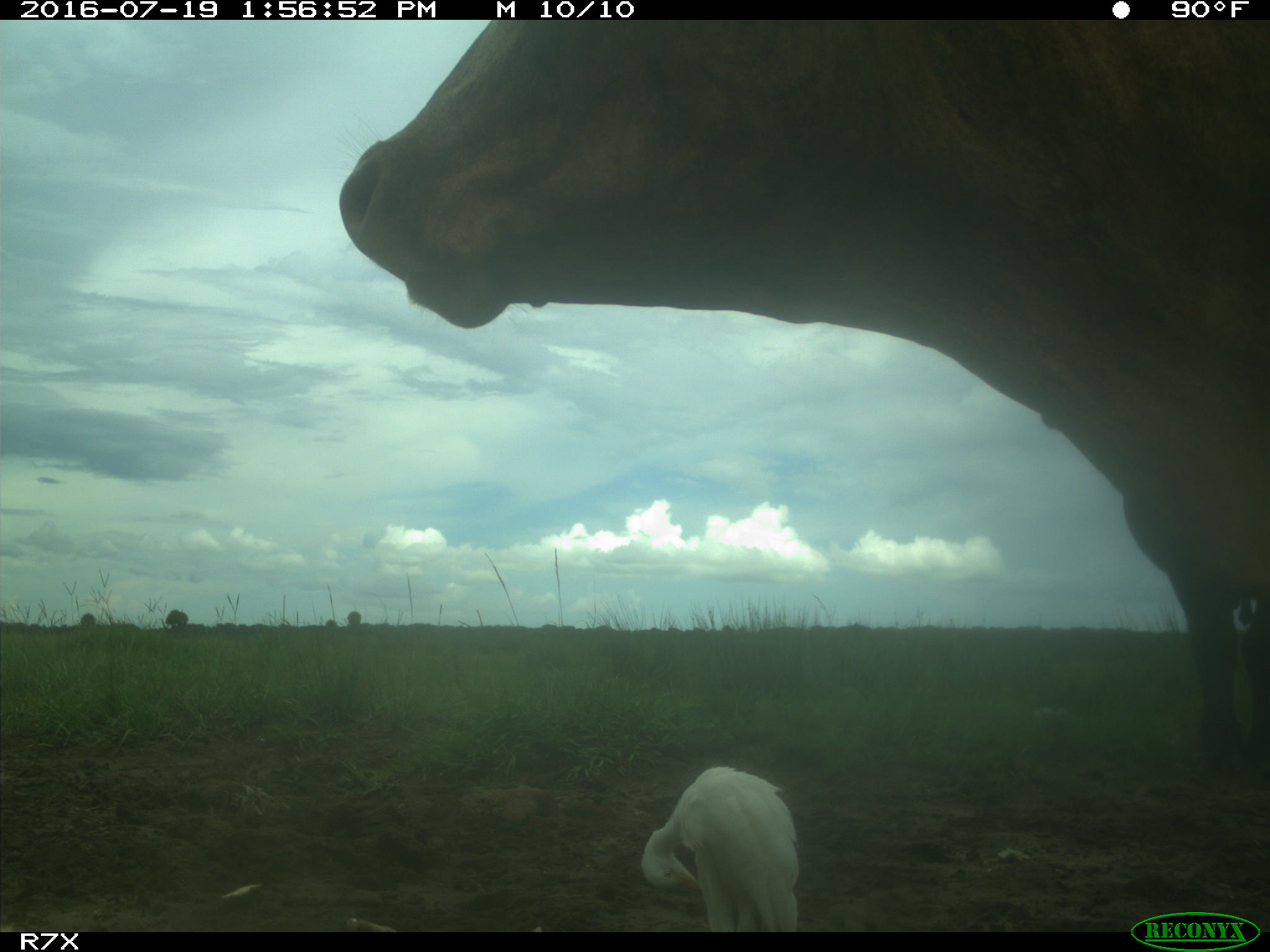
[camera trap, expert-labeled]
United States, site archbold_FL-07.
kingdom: Animalia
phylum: Chordata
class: Mammalia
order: Artiodactyla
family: Bovidae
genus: Bos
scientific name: Bos taurus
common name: domestic cow